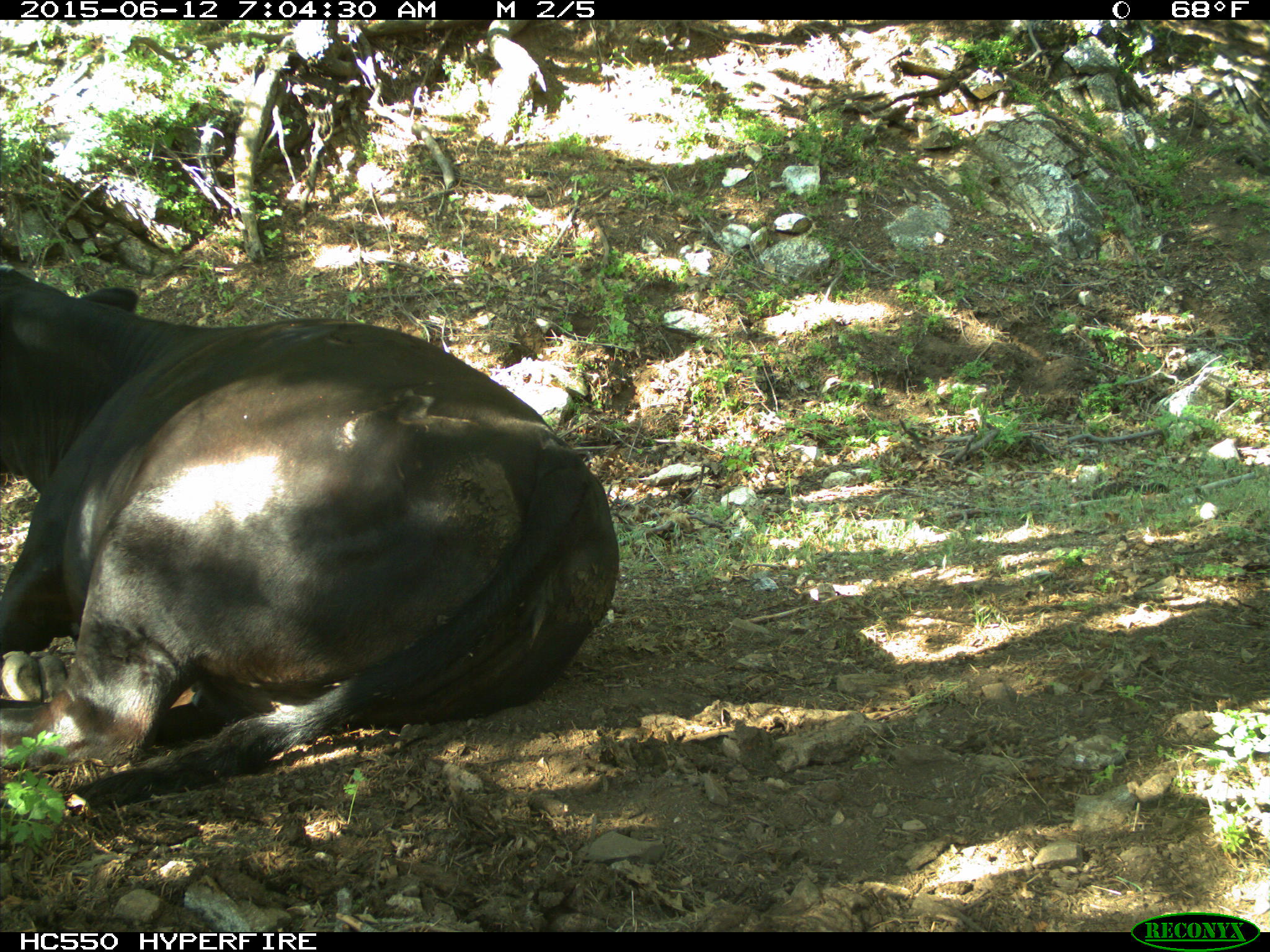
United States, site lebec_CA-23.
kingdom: Animalia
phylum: Chordata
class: Mammalia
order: Artiodactyla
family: Bovidae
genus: Bos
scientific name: Bos taurus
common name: domestic cow